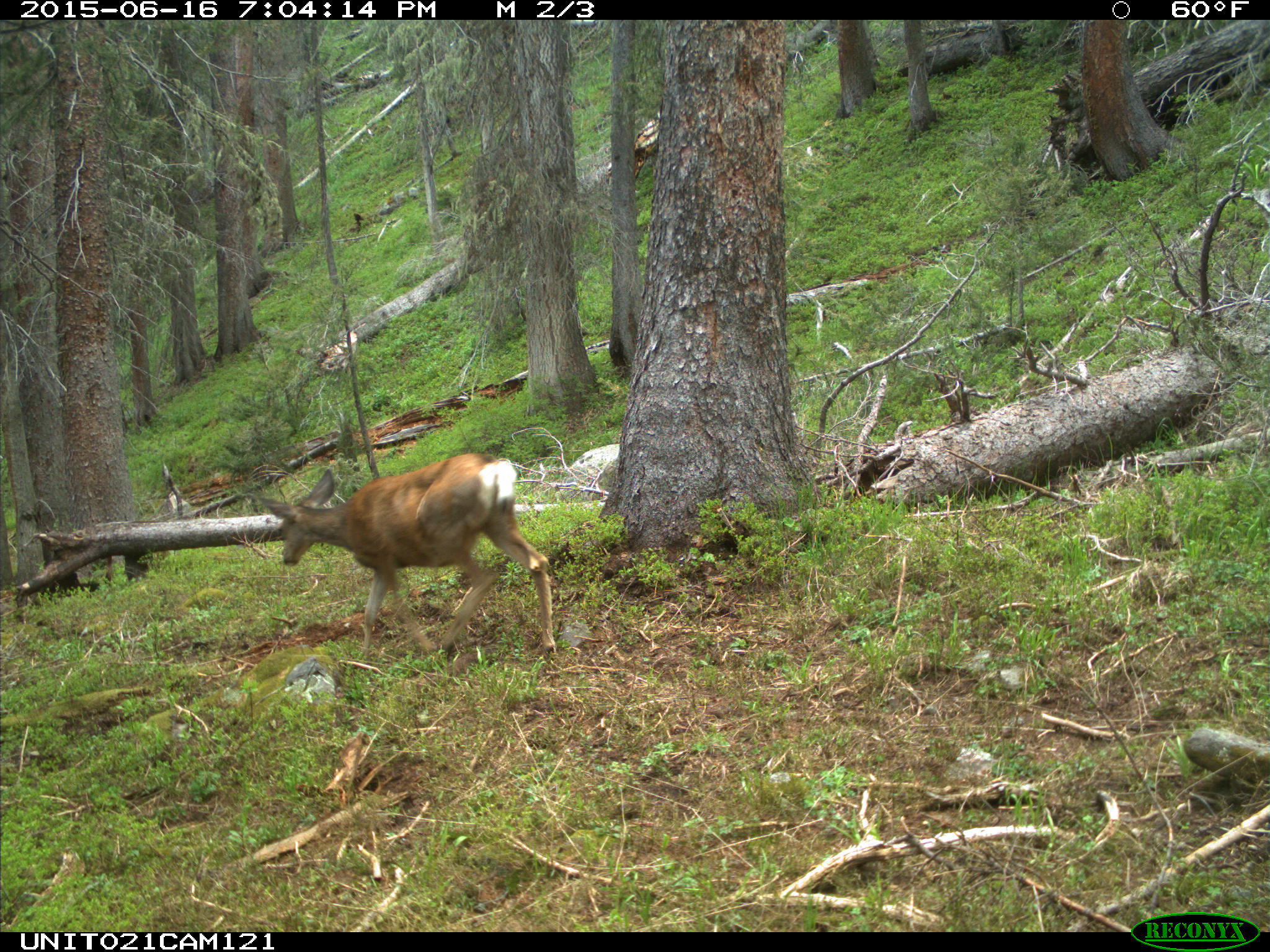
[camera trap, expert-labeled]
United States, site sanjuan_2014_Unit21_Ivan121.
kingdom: Animalia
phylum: Chordata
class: Mammalia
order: Artiodactyla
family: Cervidae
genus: Odocoileus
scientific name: Odocoileus hemionus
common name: mule deer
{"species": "Odocoileus hemionus (mule deer)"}